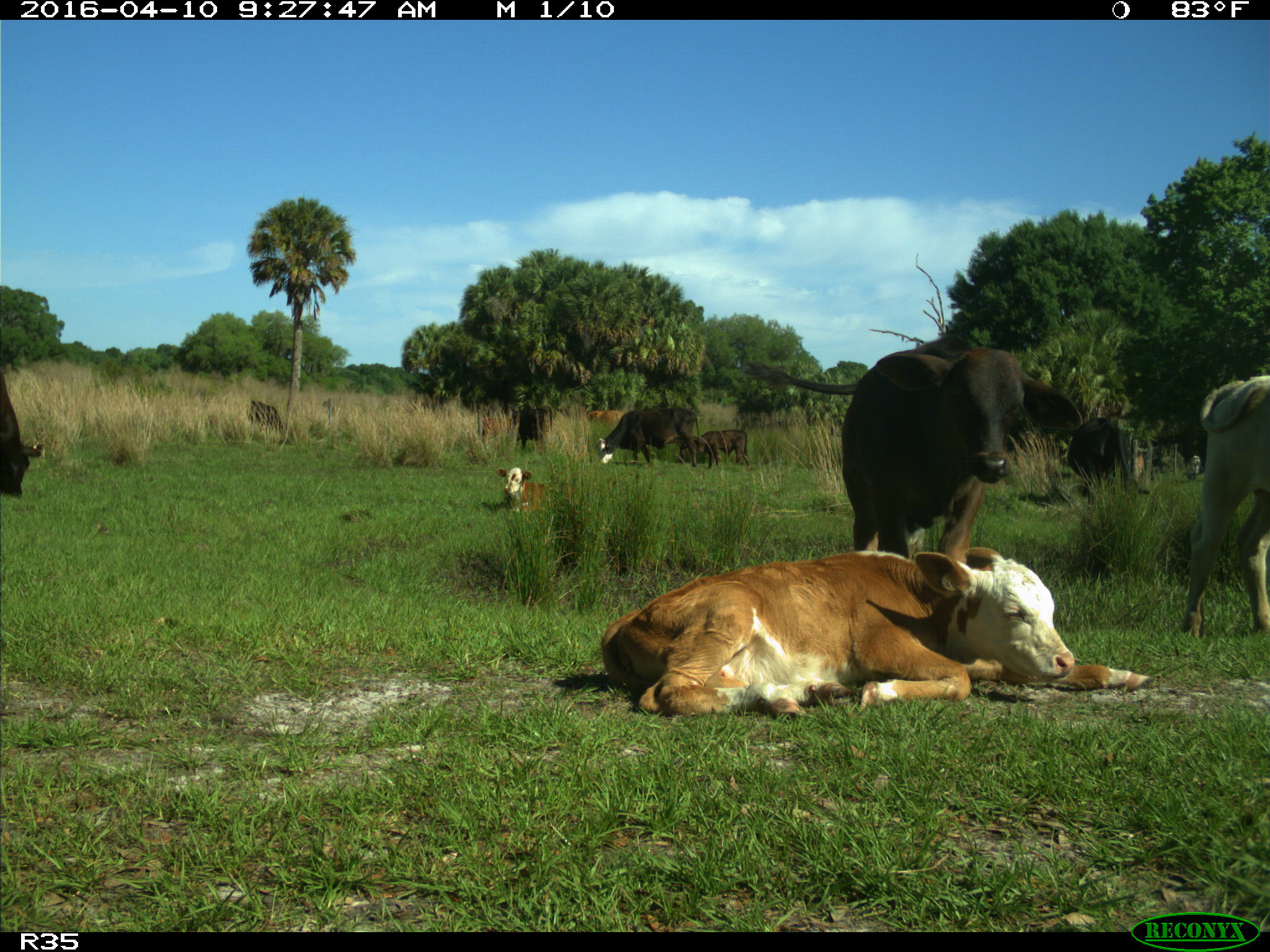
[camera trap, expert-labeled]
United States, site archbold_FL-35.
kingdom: Animalia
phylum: Chordata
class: Mammalia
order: Artiodactyla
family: Bovidae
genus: Bos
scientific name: Bos taurus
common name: domestic cow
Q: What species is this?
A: Bos taurus (domestic cow).